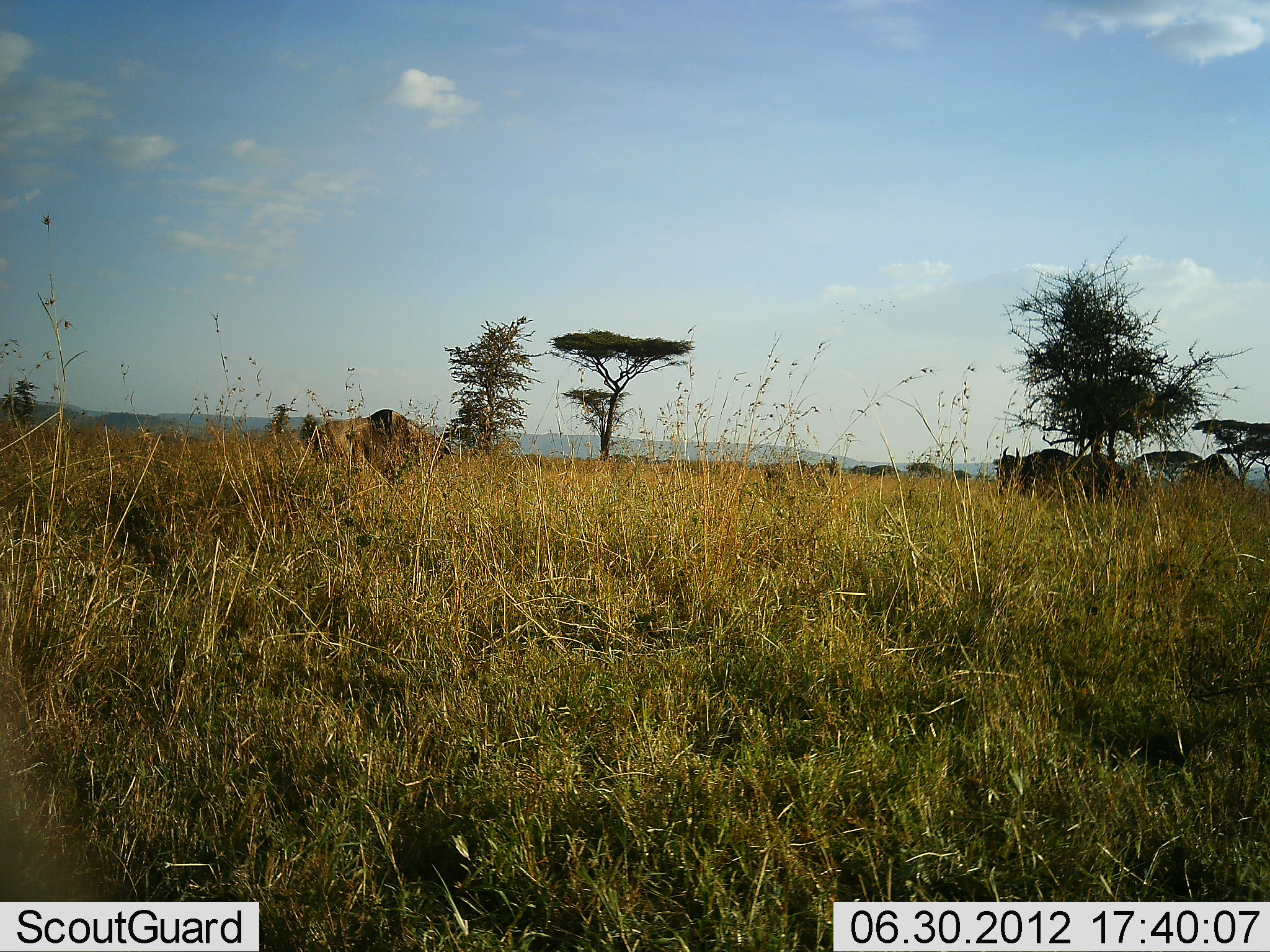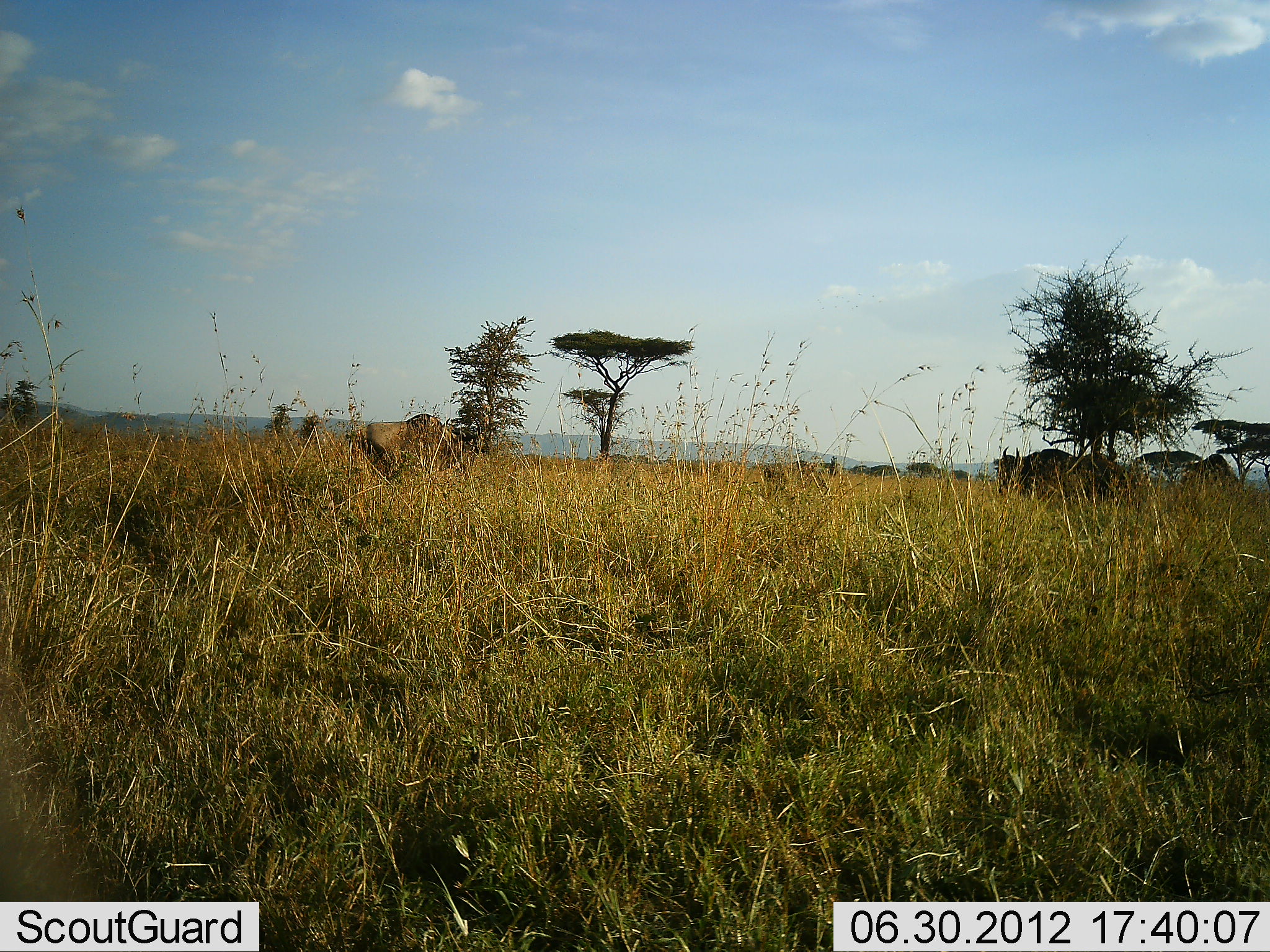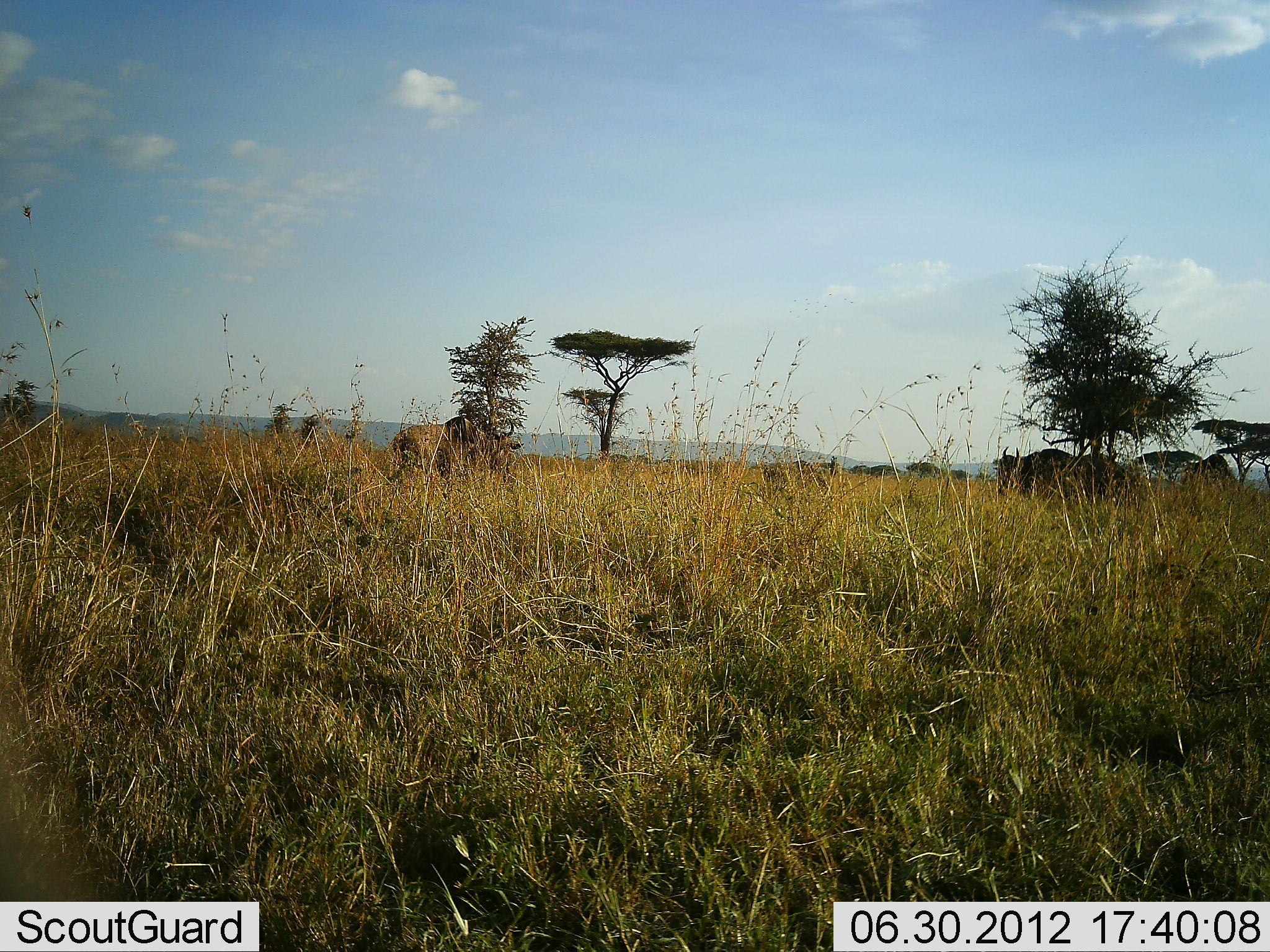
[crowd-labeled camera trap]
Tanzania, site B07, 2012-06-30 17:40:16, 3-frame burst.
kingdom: Animalia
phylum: Chordata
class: Mammalia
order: Artiodactyla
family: Bovidae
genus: Connochaetes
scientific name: Connochaetes taurinus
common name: blue wildebeest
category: wildebeest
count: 3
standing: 70%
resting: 0%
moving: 100%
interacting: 0%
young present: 0%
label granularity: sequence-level